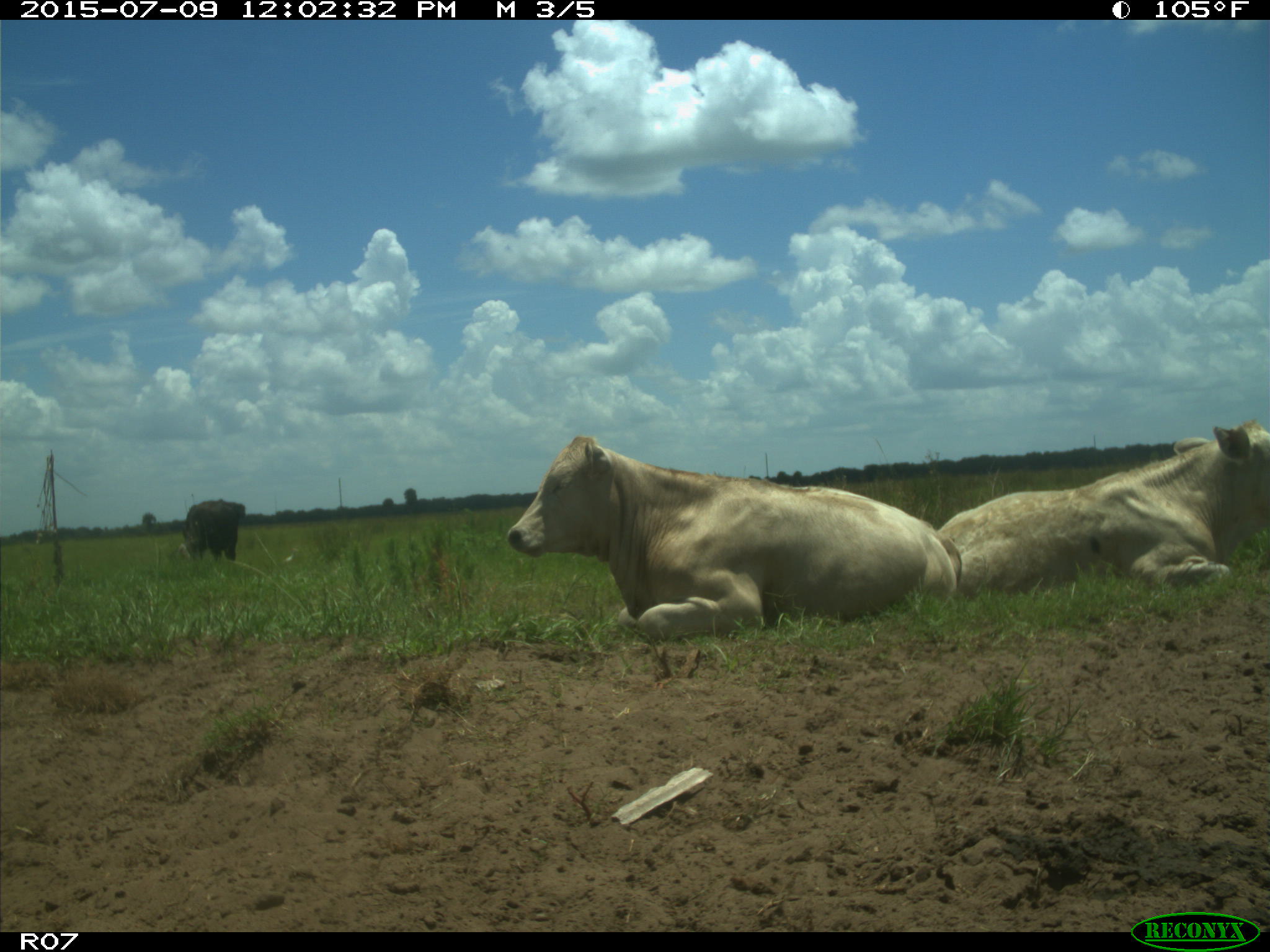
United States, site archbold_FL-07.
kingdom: Animalia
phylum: Chordata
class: Mammalia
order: Artiodactyla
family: Bovidae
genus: Bos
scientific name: Bos taurus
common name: domestic cow